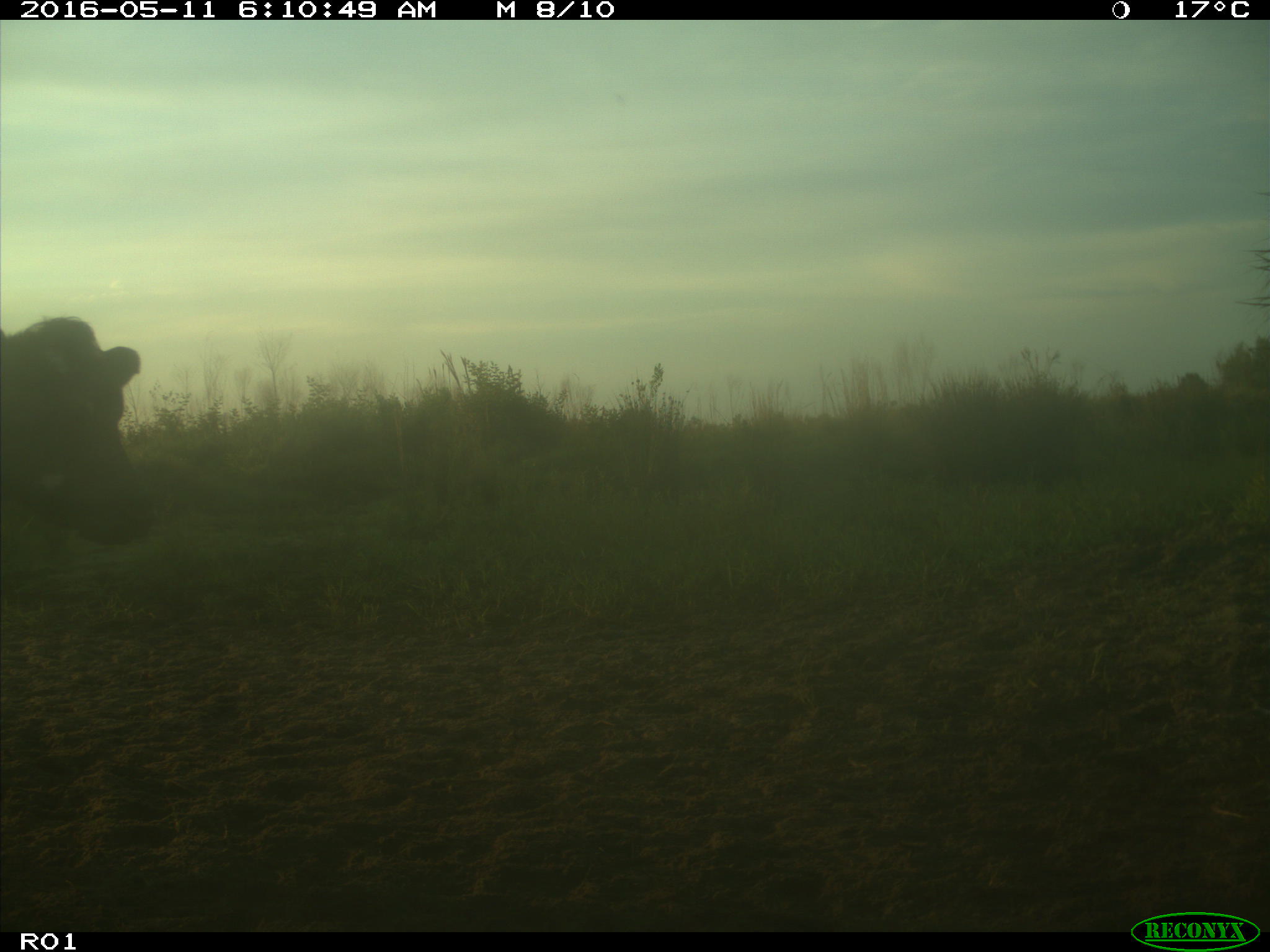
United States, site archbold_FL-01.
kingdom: Animalia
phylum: Chordata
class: Mammalia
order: Artiodactyla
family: Bovidae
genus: Bos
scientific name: Bos taurus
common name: domestic cow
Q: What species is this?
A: Bos taurus (domestic cow).